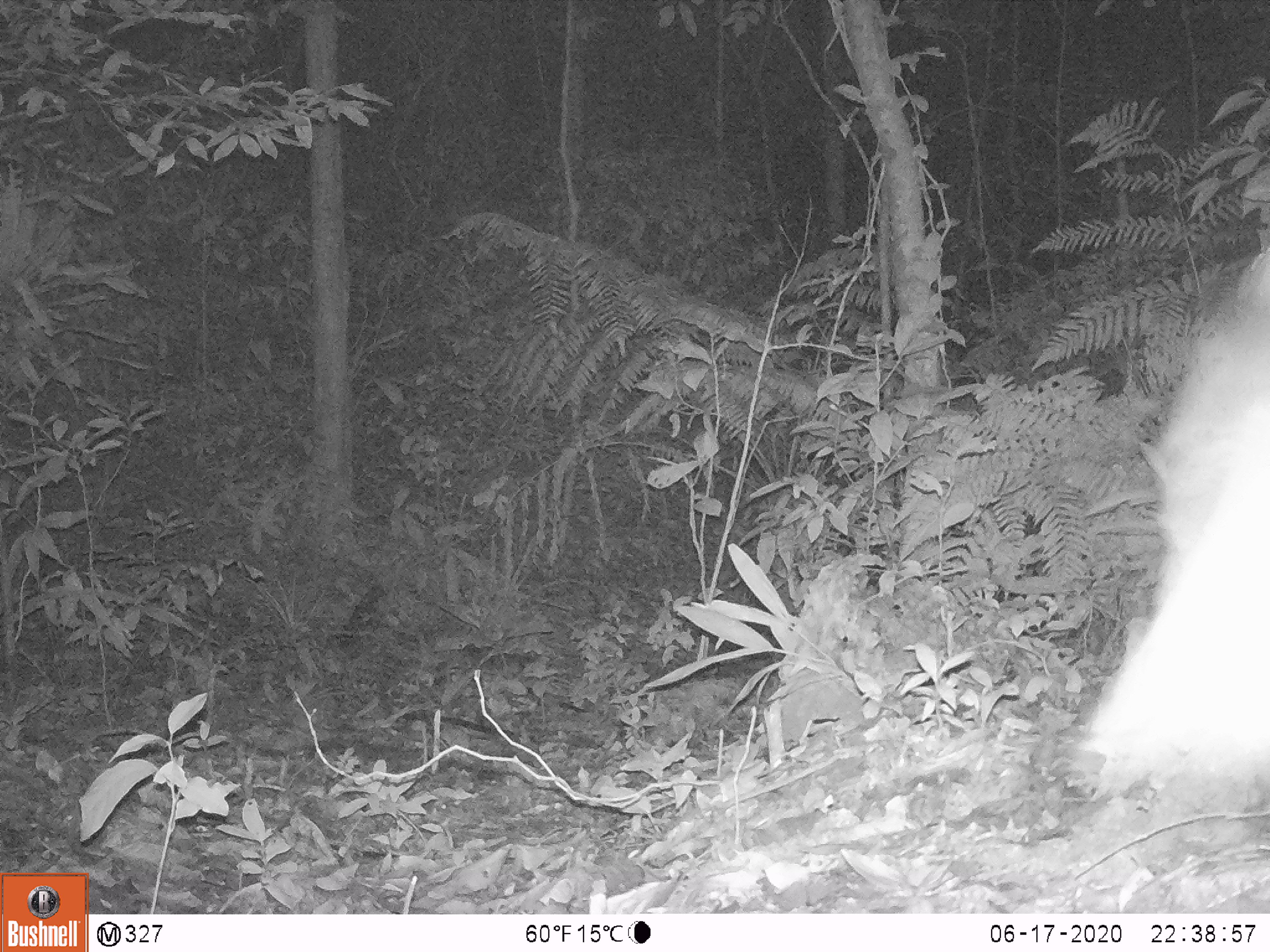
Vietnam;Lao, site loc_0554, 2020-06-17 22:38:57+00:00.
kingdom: Animalia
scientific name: Animalia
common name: animal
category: unidentified animal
Unidentified animal (animal) (Animalia). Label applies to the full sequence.